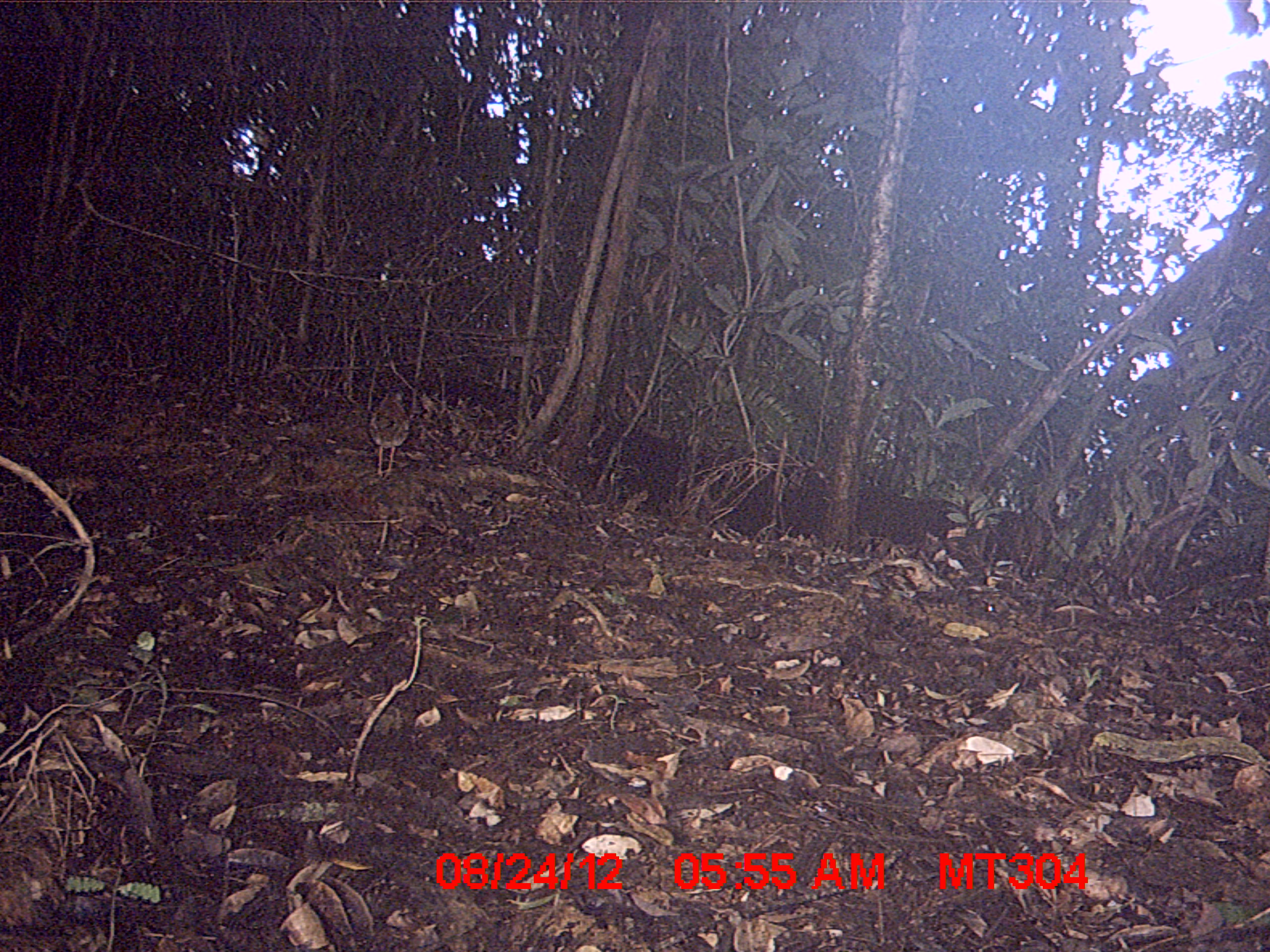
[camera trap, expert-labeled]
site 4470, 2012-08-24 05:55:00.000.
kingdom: Animalia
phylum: Chordata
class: Aves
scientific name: Aves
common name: bird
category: unknown bird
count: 1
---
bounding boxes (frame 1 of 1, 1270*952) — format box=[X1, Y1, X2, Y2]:
unknown bird: box=[364, 386, 411, 479]